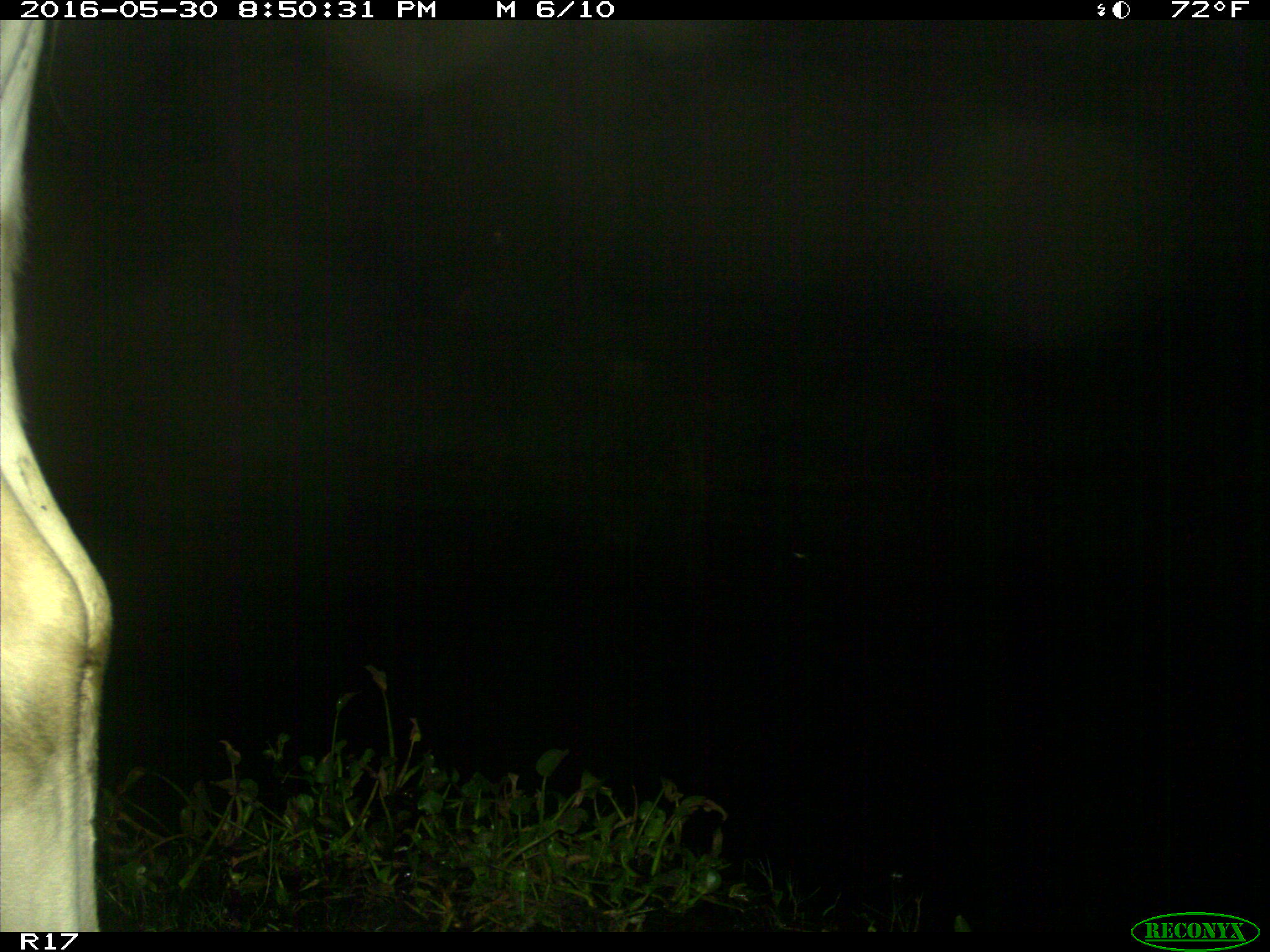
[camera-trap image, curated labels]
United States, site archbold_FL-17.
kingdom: Animalia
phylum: Chordata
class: Mammalia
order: Artiodactyla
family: Bovidae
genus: Bos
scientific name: Bos taurus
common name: domestic cow